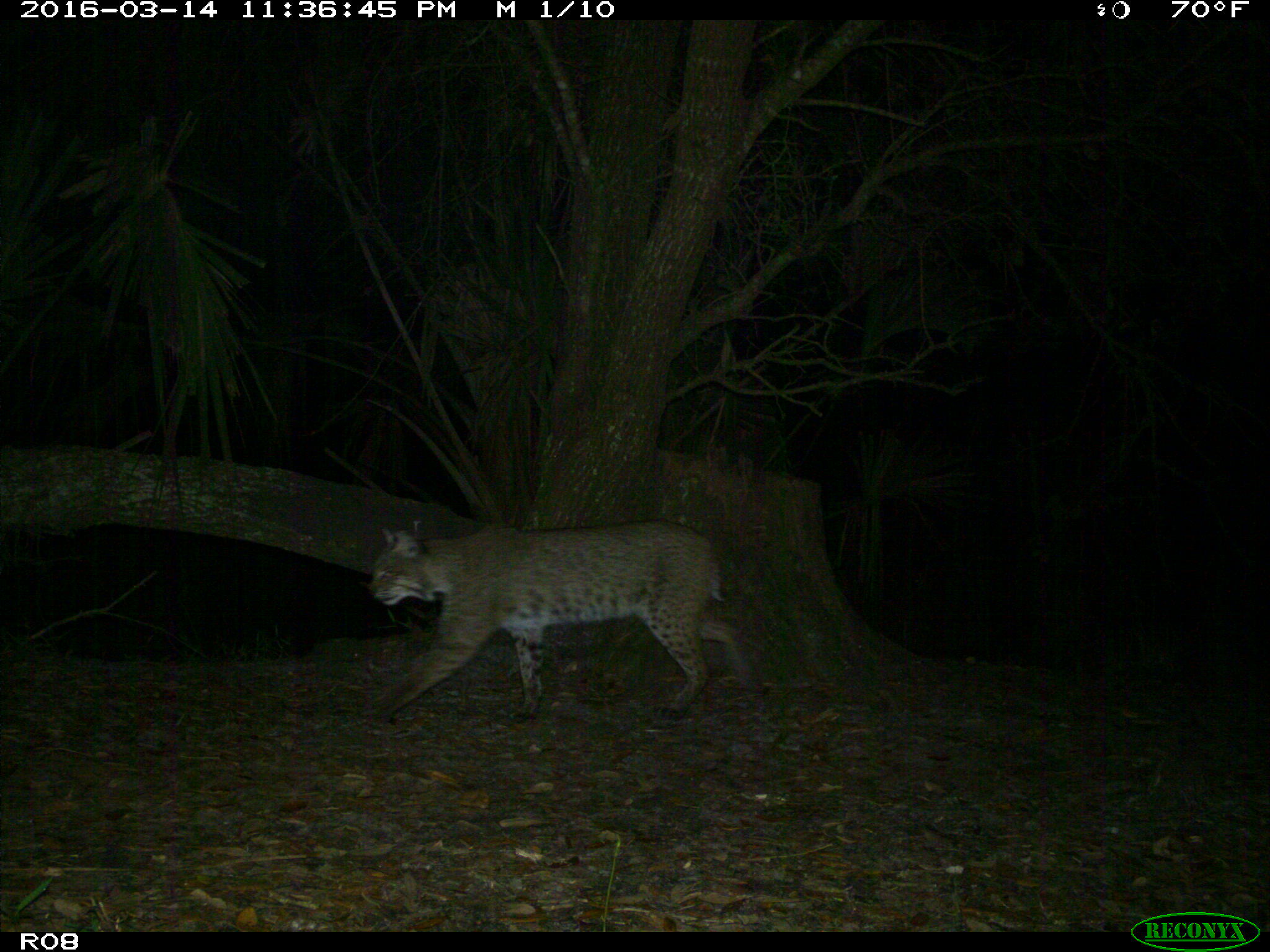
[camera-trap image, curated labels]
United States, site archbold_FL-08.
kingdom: Animalia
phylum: Chordata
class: Mammalia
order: Carnivora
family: Felidae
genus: Lynx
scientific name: Lynx rufus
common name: bobcat